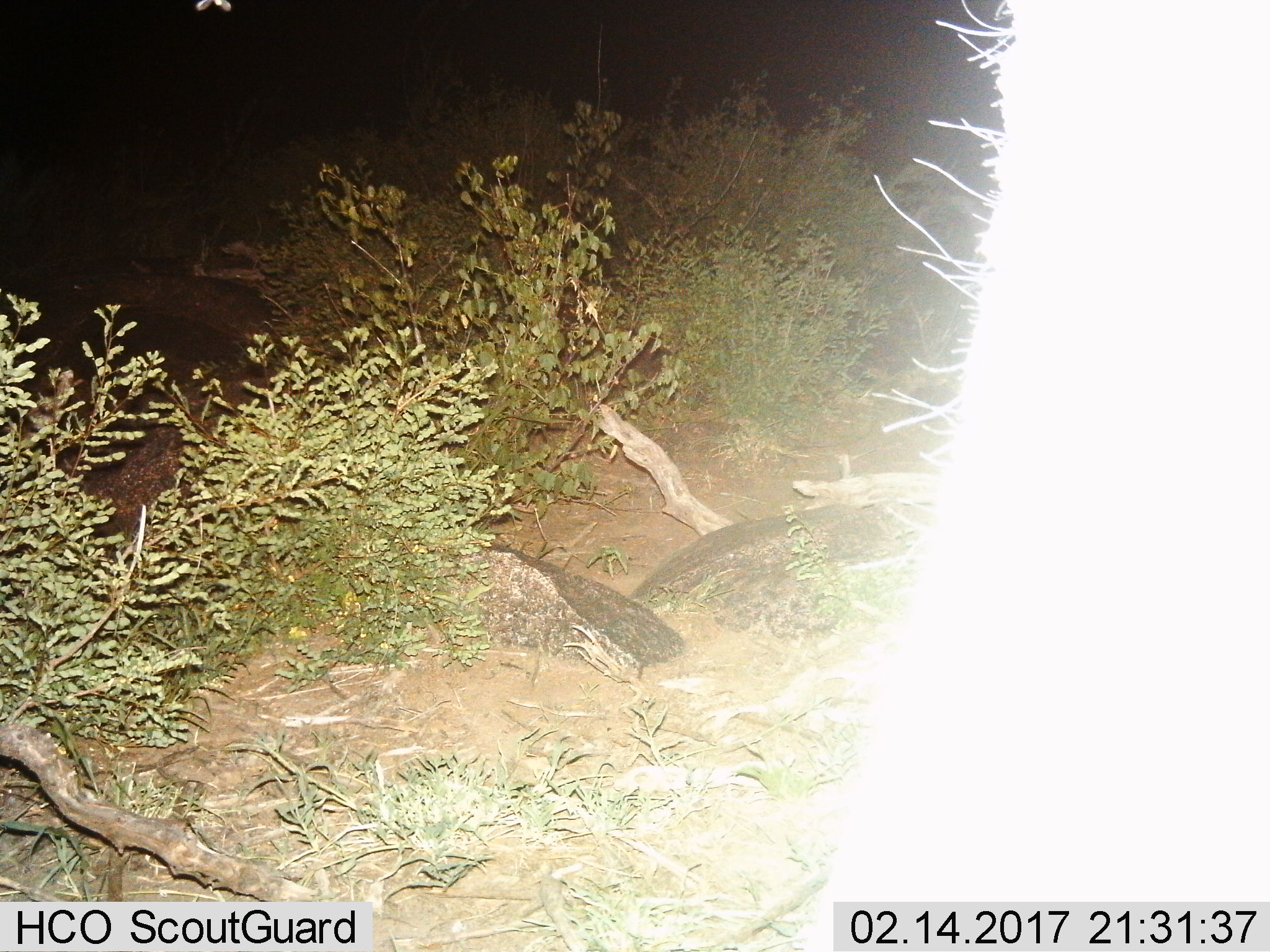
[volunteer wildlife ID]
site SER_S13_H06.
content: unidentified animal